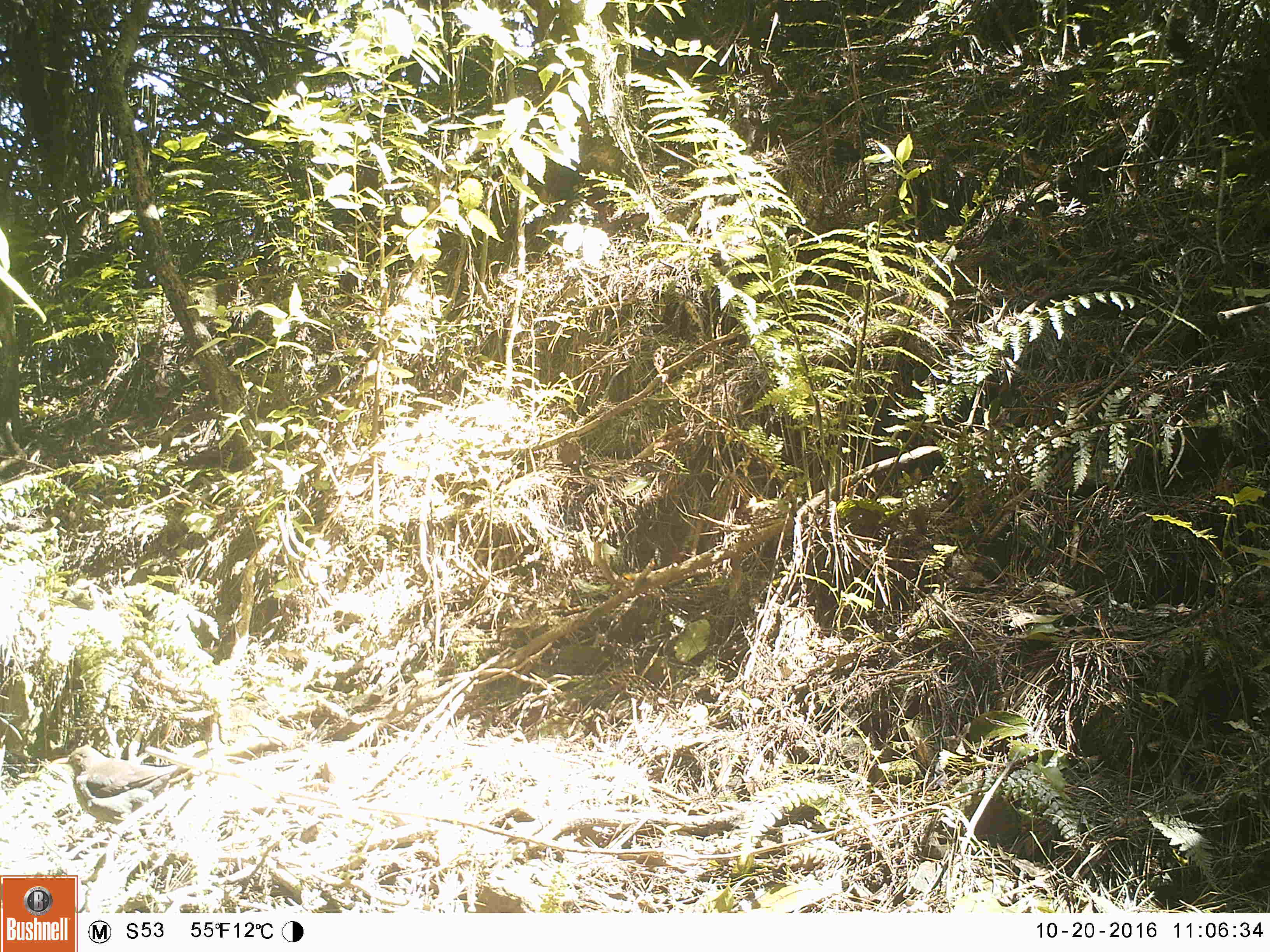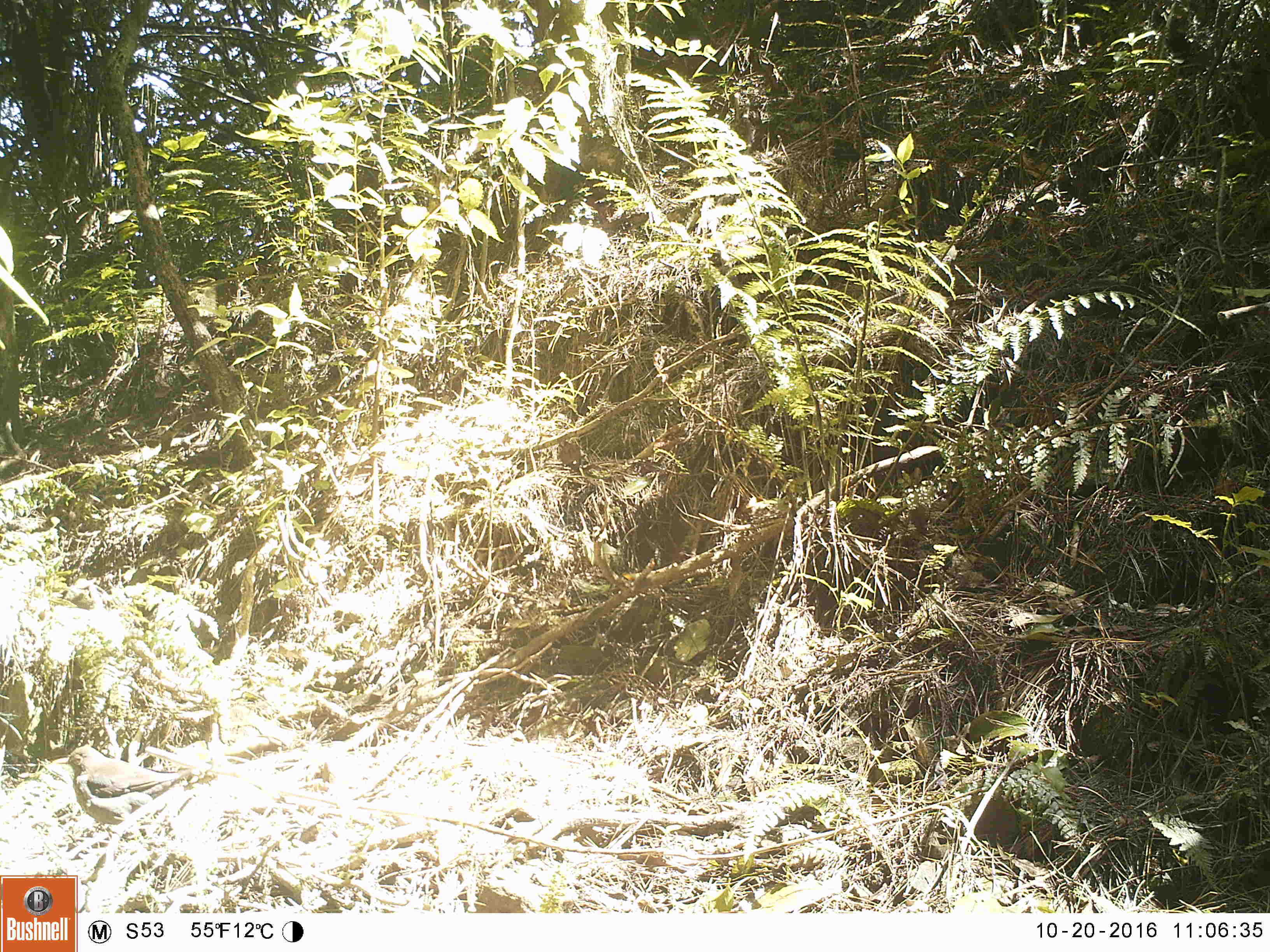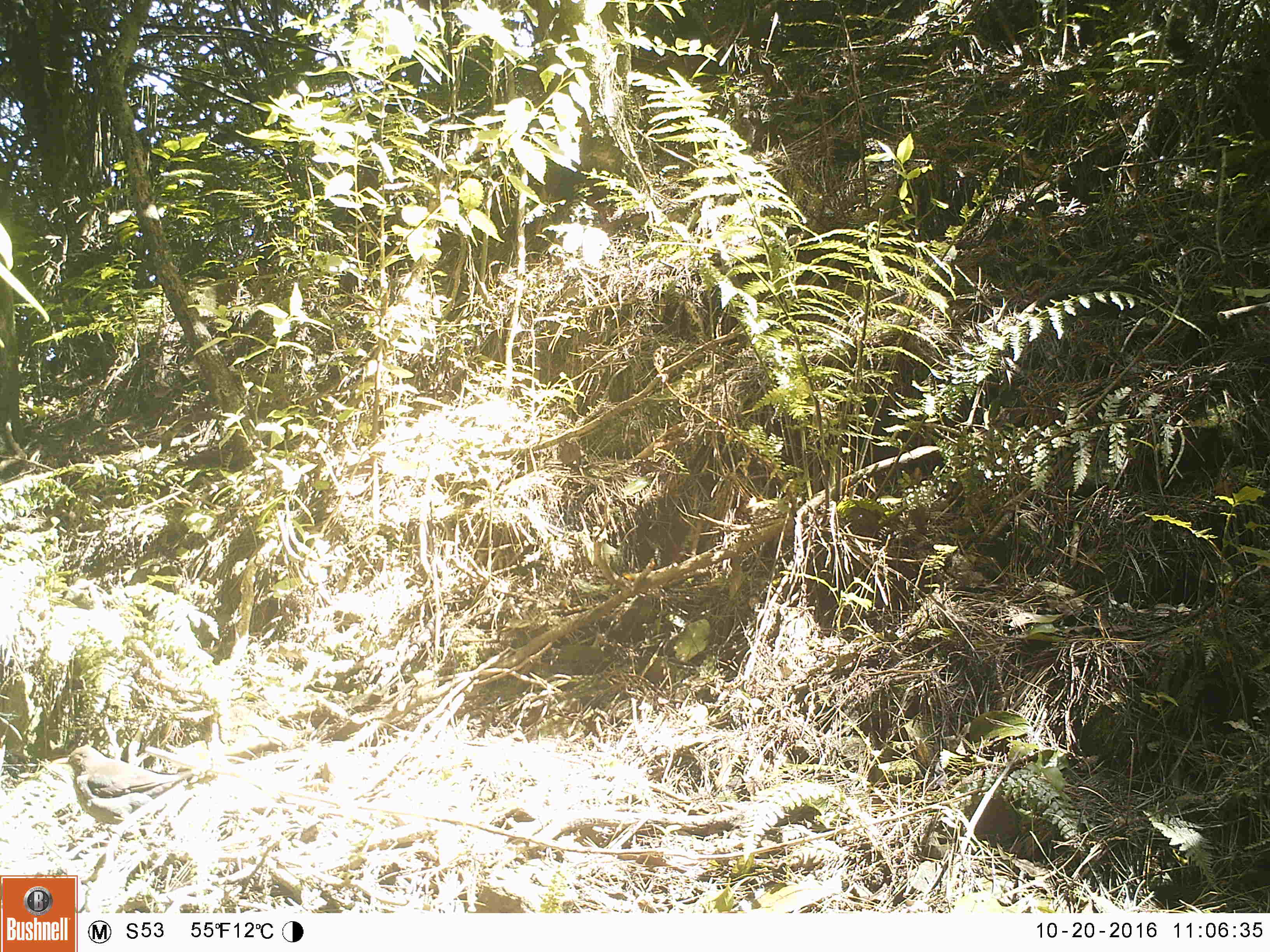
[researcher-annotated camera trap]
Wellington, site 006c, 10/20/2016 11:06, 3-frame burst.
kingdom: Animalia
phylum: Chordata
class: Aves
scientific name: Aves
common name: bird